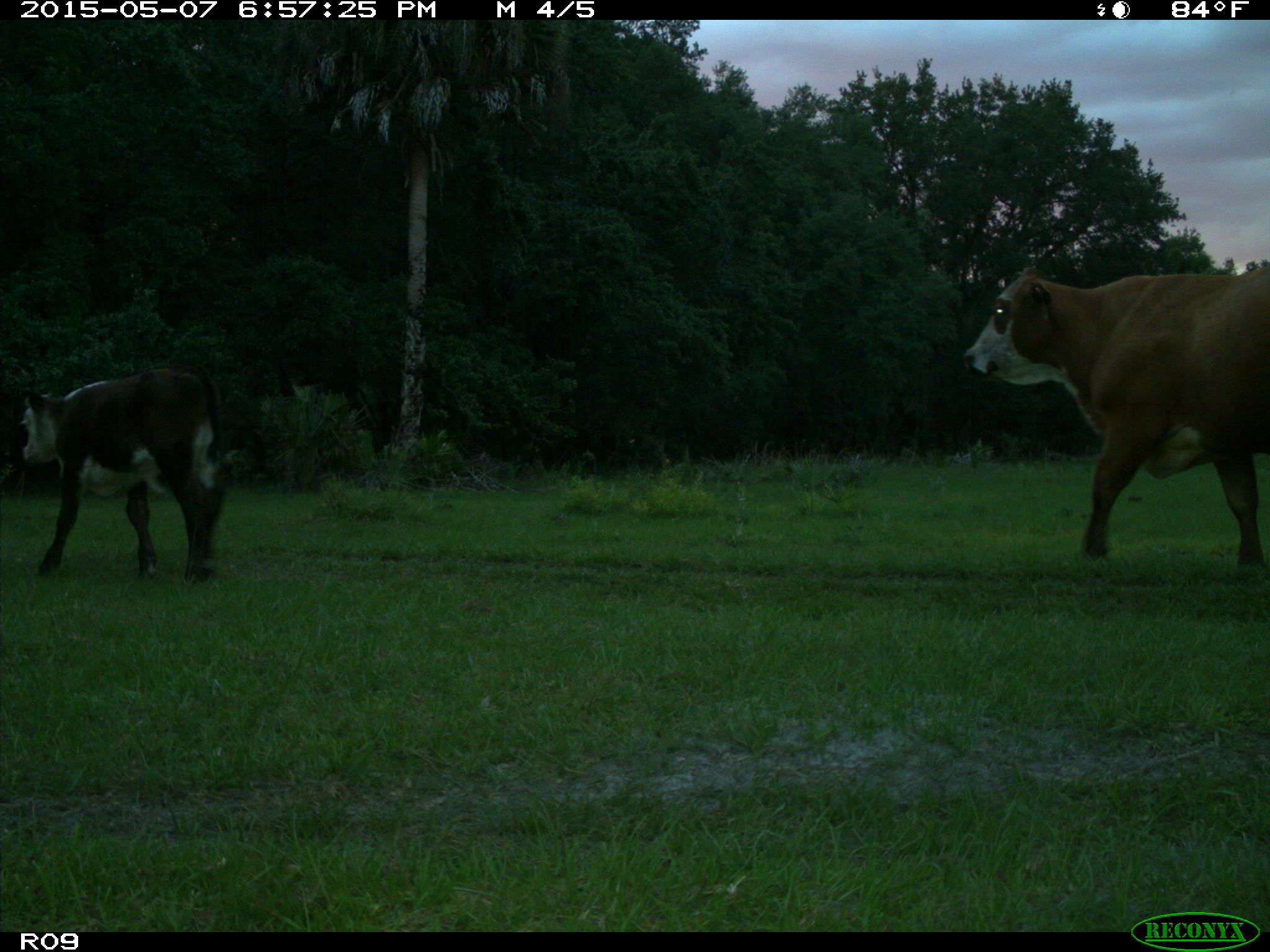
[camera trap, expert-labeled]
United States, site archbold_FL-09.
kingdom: Animalia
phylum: Chordata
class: Mammalia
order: Artiodactyla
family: Bovidae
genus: Bos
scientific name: Bos taurus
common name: domestic cow